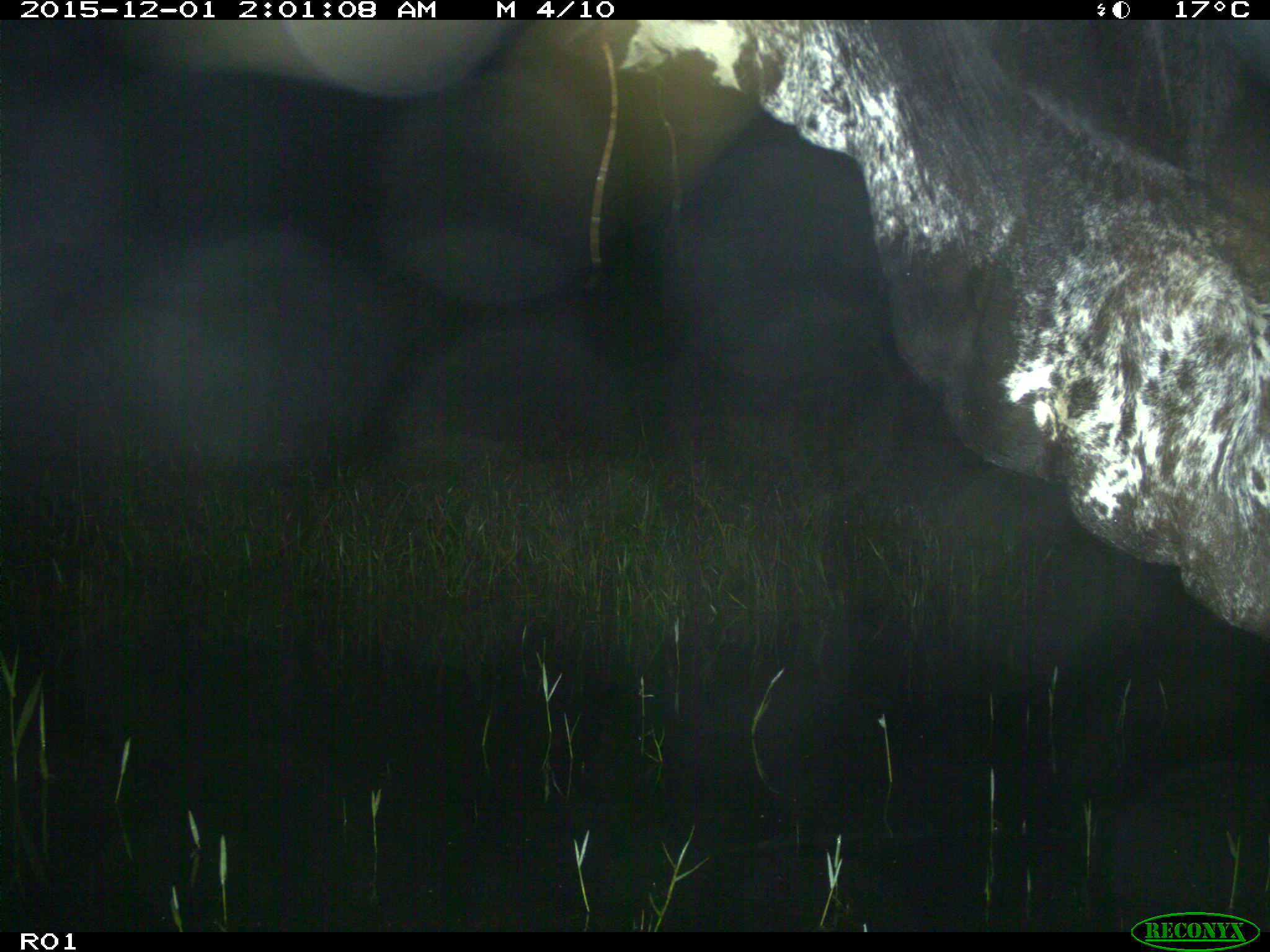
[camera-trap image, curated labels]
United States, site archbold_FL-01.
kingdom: Animalia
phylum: Chordata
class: Mammalia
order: Artiodactyla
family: Bovidae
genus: Bos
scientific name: Bos taurus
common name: domestic cow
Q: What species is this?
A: Bos taurus (domestic cow).